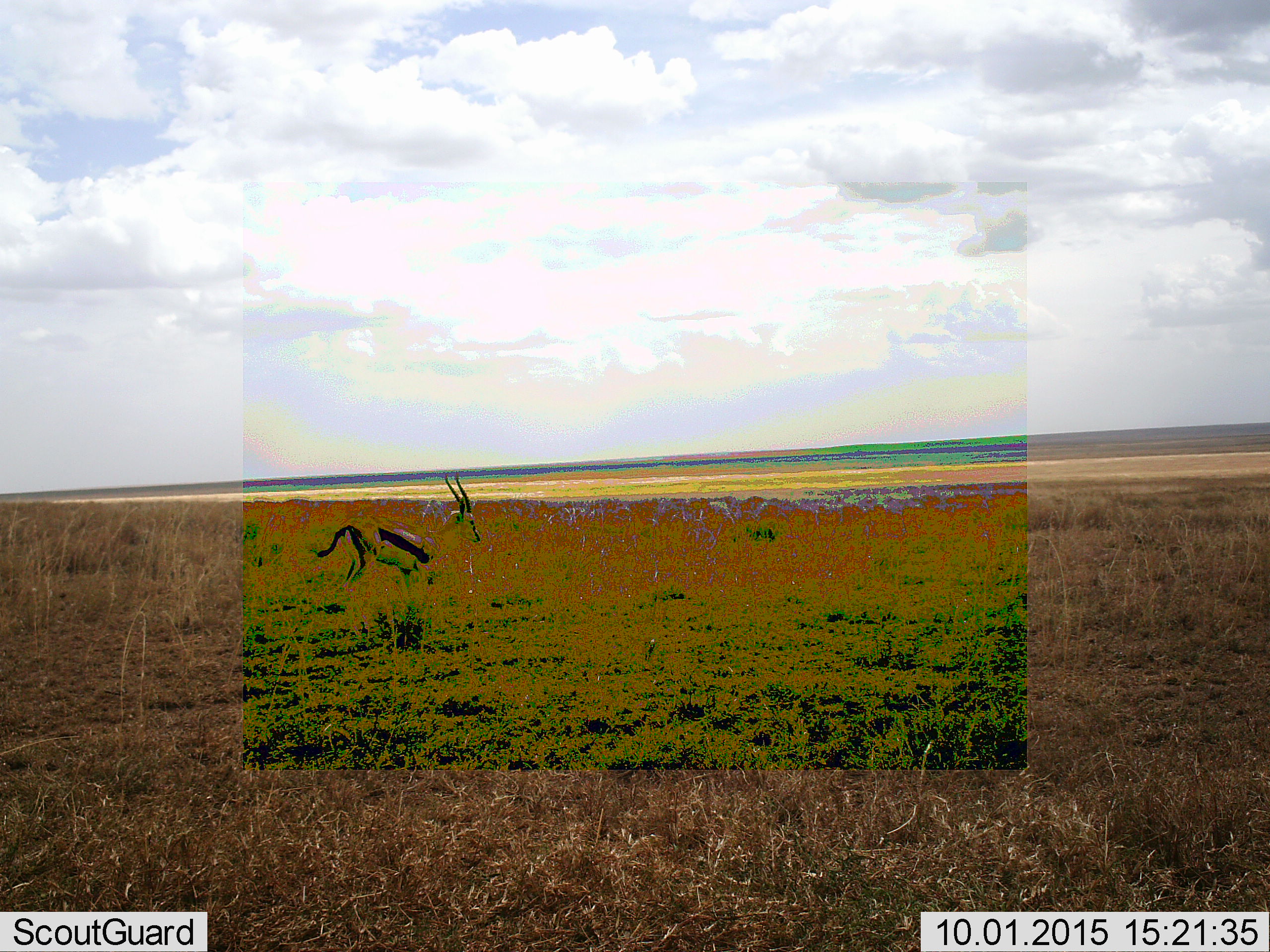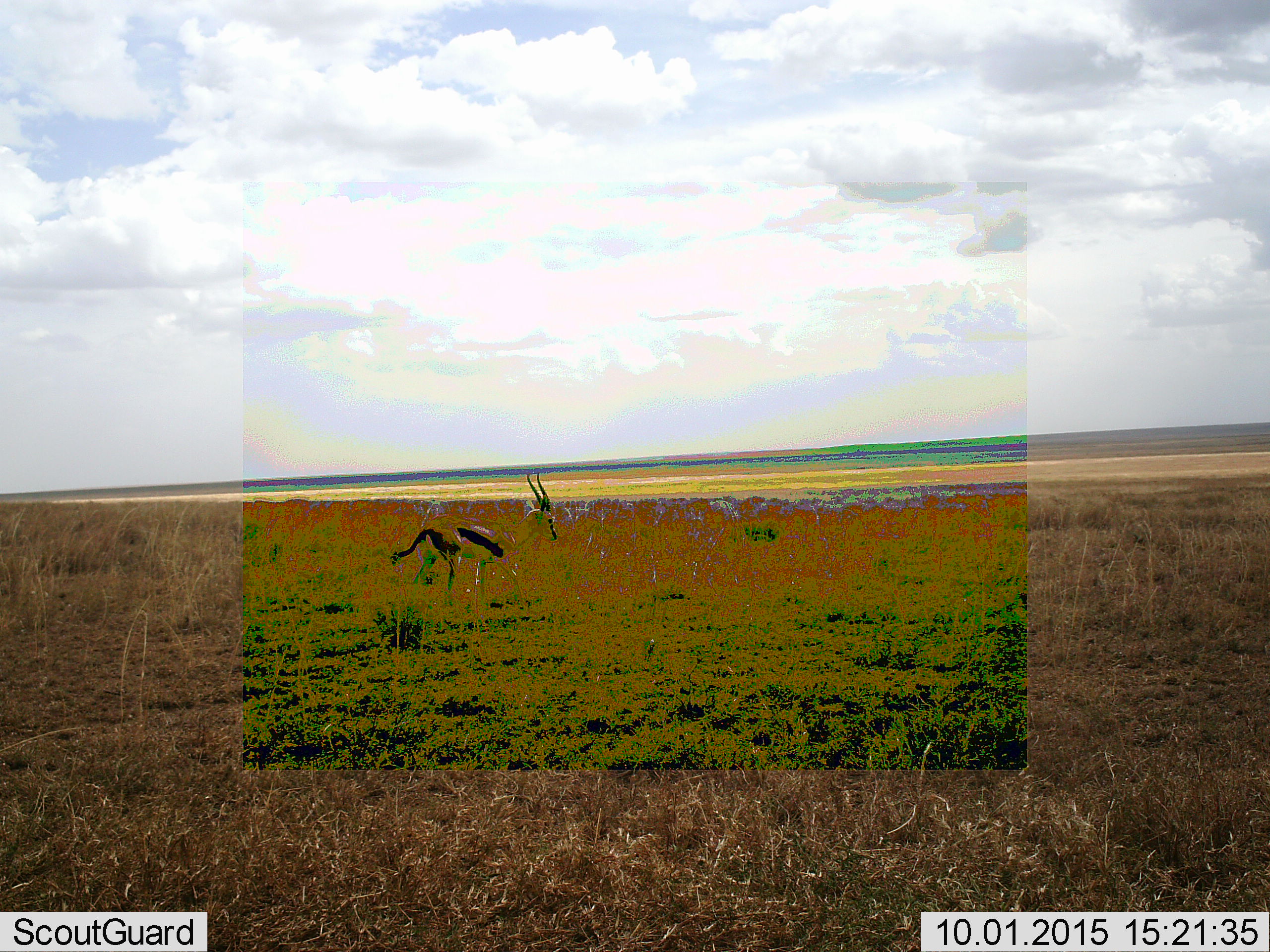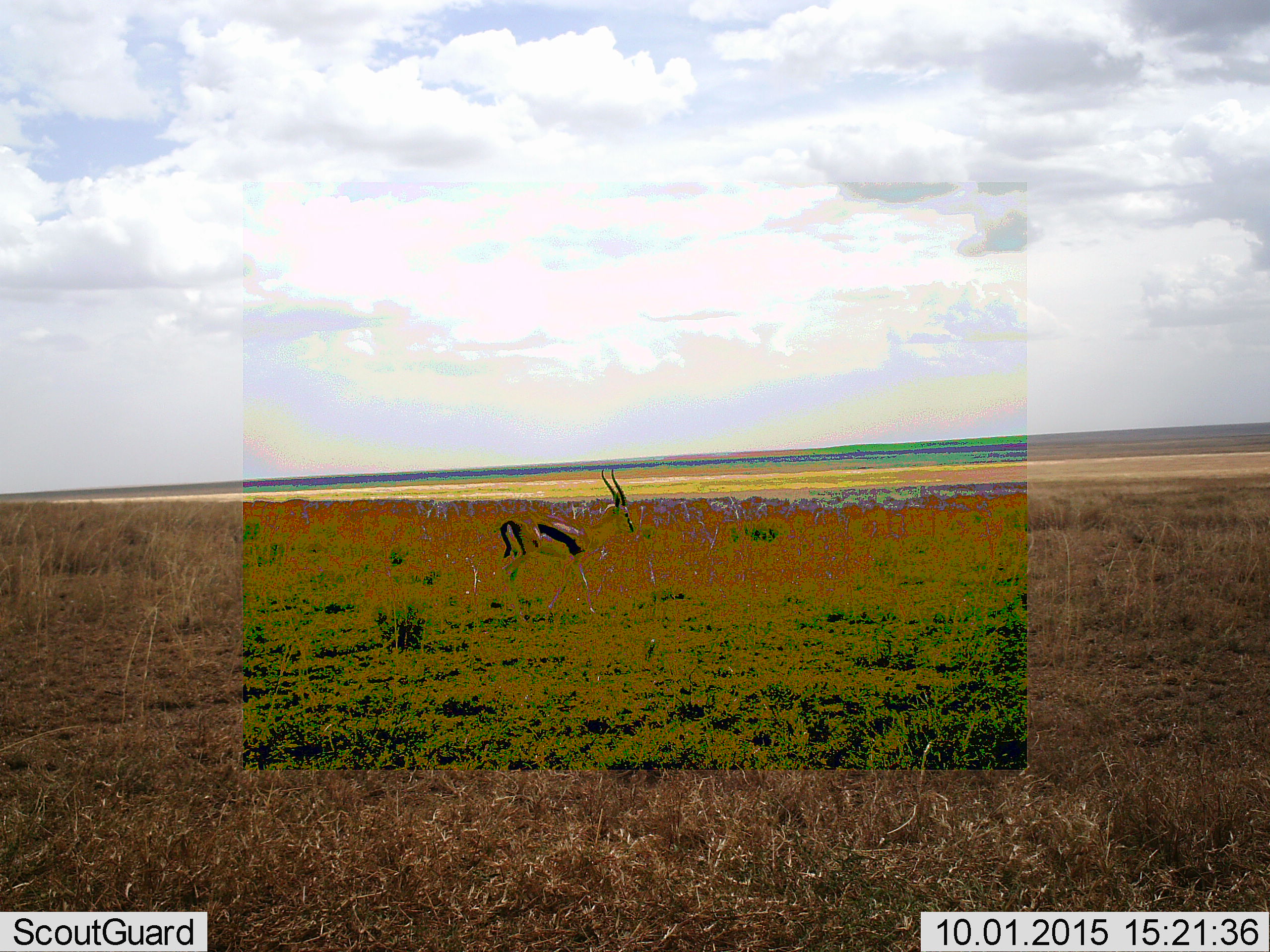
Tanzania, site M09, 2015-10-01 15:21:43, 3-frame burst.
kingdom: Animalia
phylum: Chordata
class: Mammalia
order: Artiodactyla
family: Bovidae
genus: Eudorcas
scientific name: Eudorcas thomsonii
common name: thomson's gazelle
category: gazellethomsons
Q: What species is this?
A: Gazellethomsons (thomson's gazelle) (Eudorcas thomsonii).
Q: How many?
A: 1.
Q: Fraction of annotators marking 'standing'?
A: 40%.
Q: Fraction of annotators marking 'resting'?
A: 0%.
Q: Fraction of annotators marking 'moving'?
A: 70%.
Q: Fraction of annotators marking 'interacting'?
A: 0%.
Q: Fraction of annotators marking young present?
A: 0%.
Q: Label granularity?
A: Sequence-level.